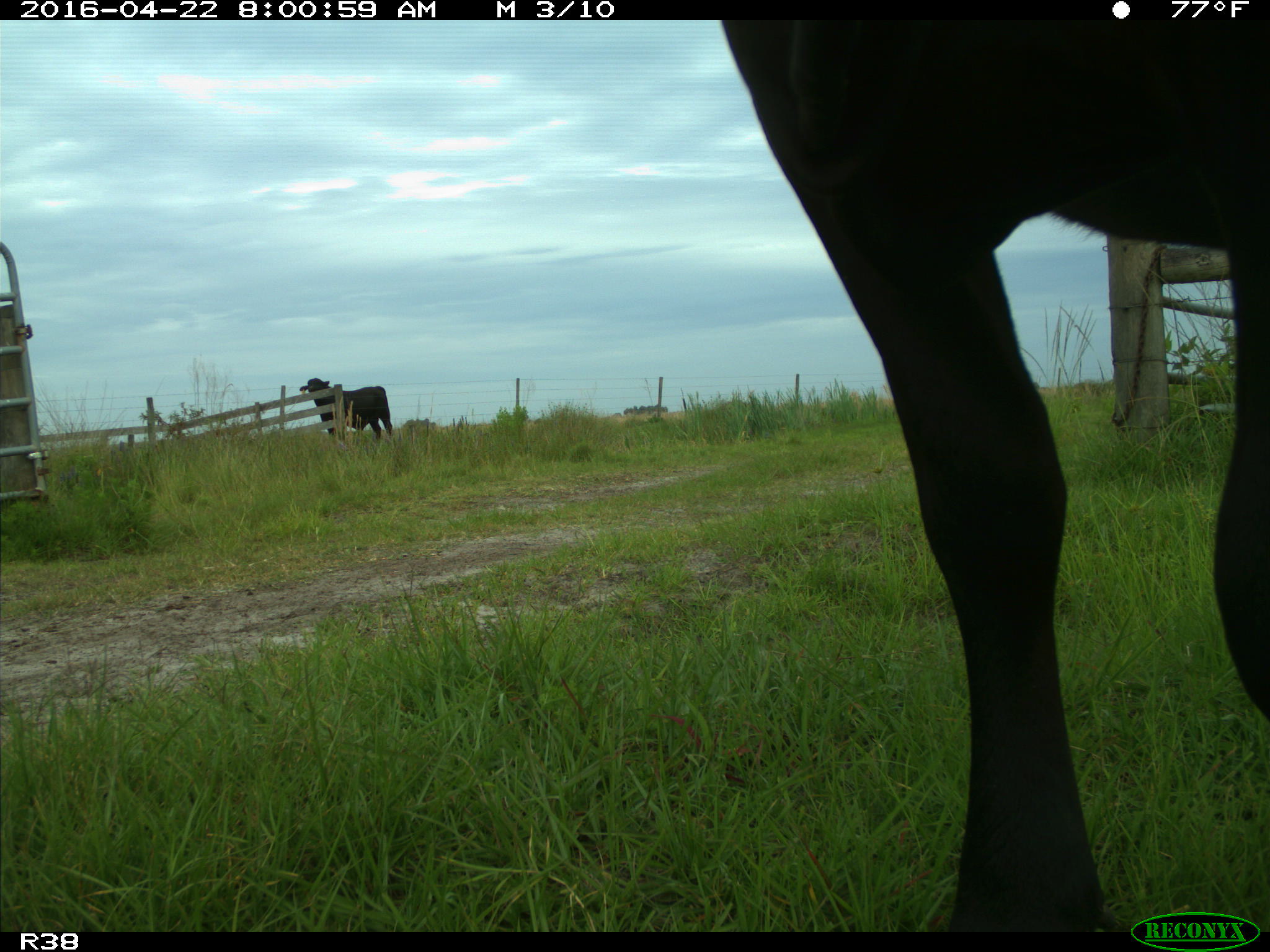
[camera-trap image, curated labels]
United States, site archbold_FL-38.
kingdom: Animalia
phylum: Chordata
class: Mammalia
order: Artiodactyla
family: Bovidae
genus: Bos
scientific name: Bos taurus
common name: domestic cow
Bos taurus (domestic cow).